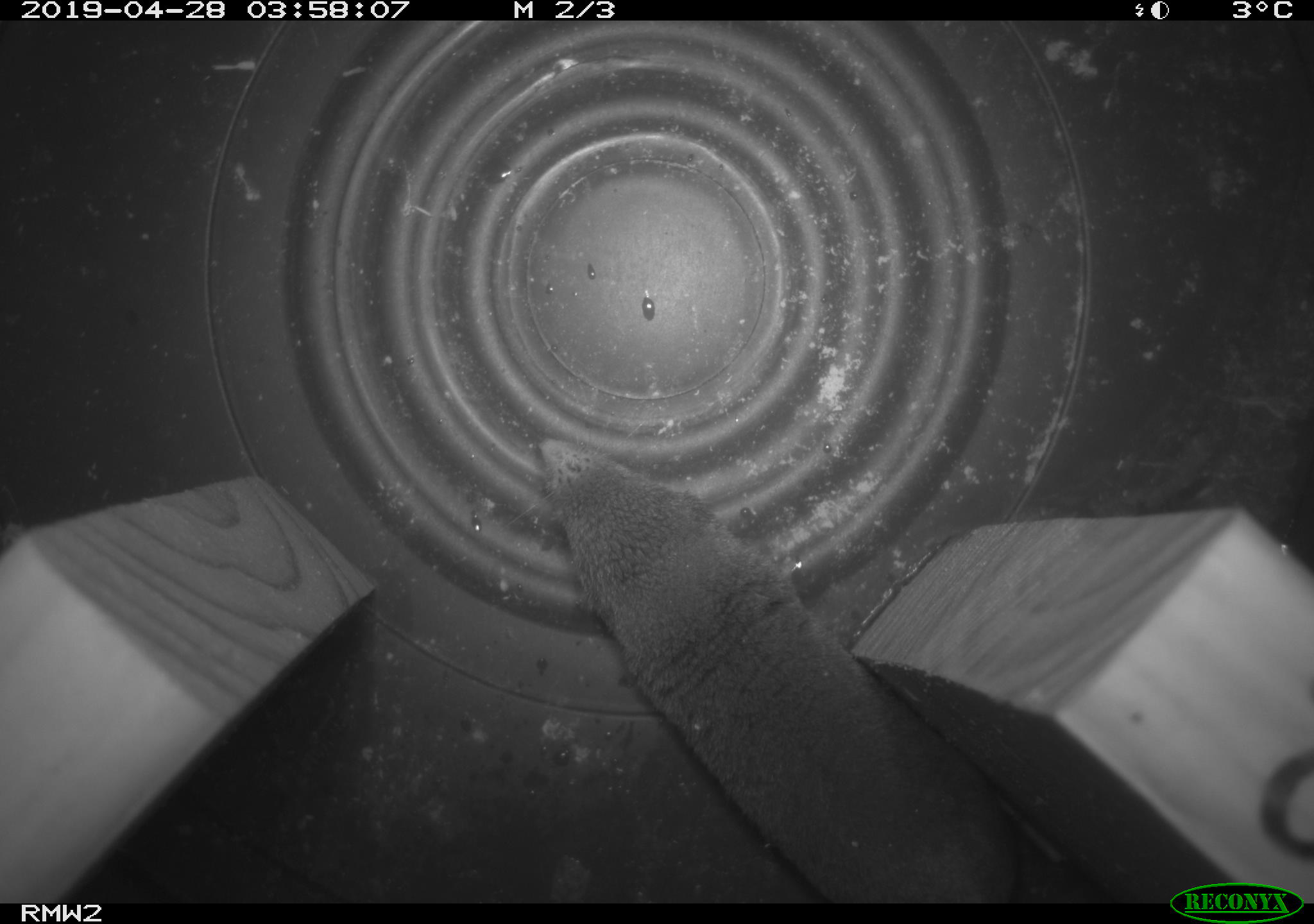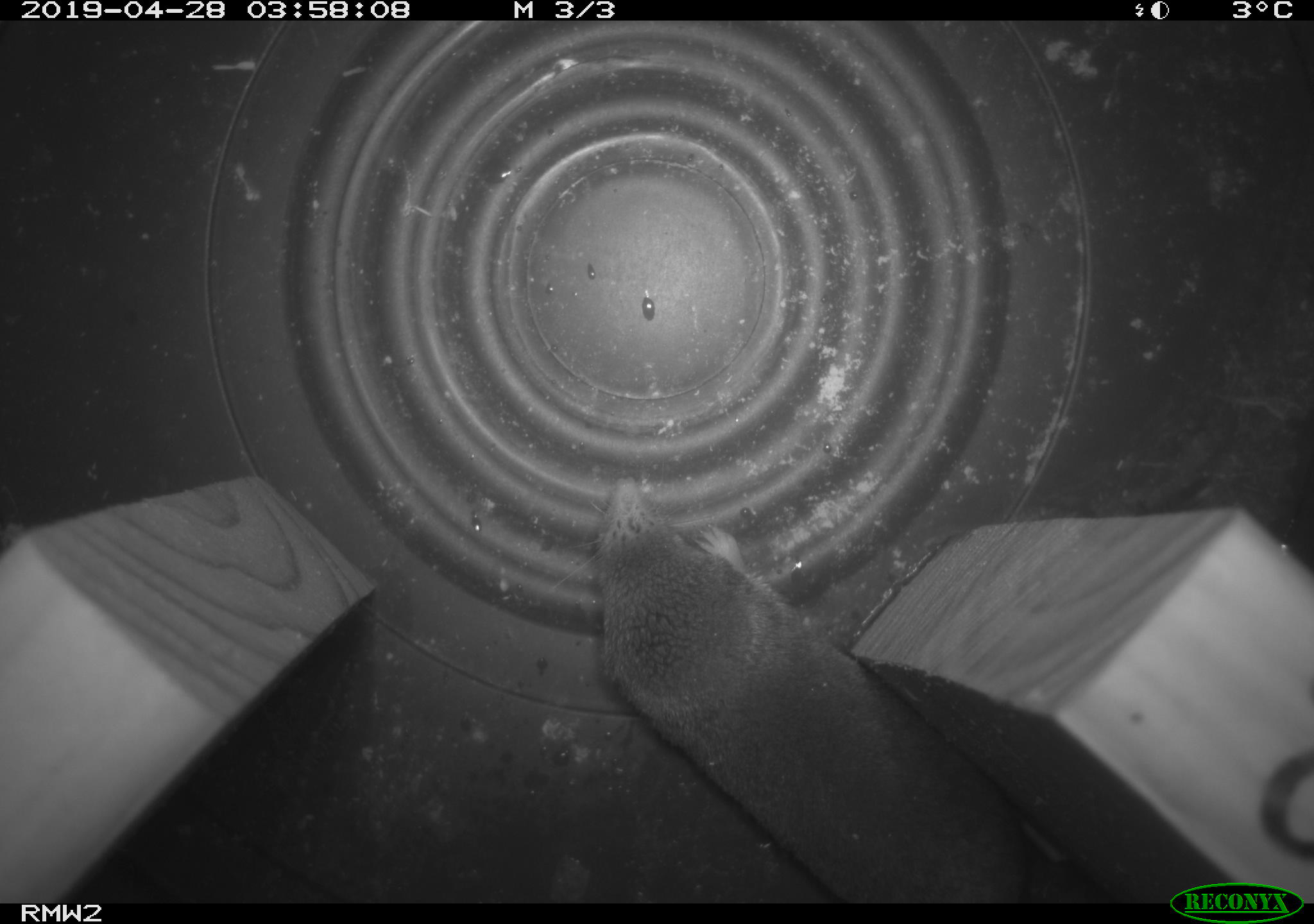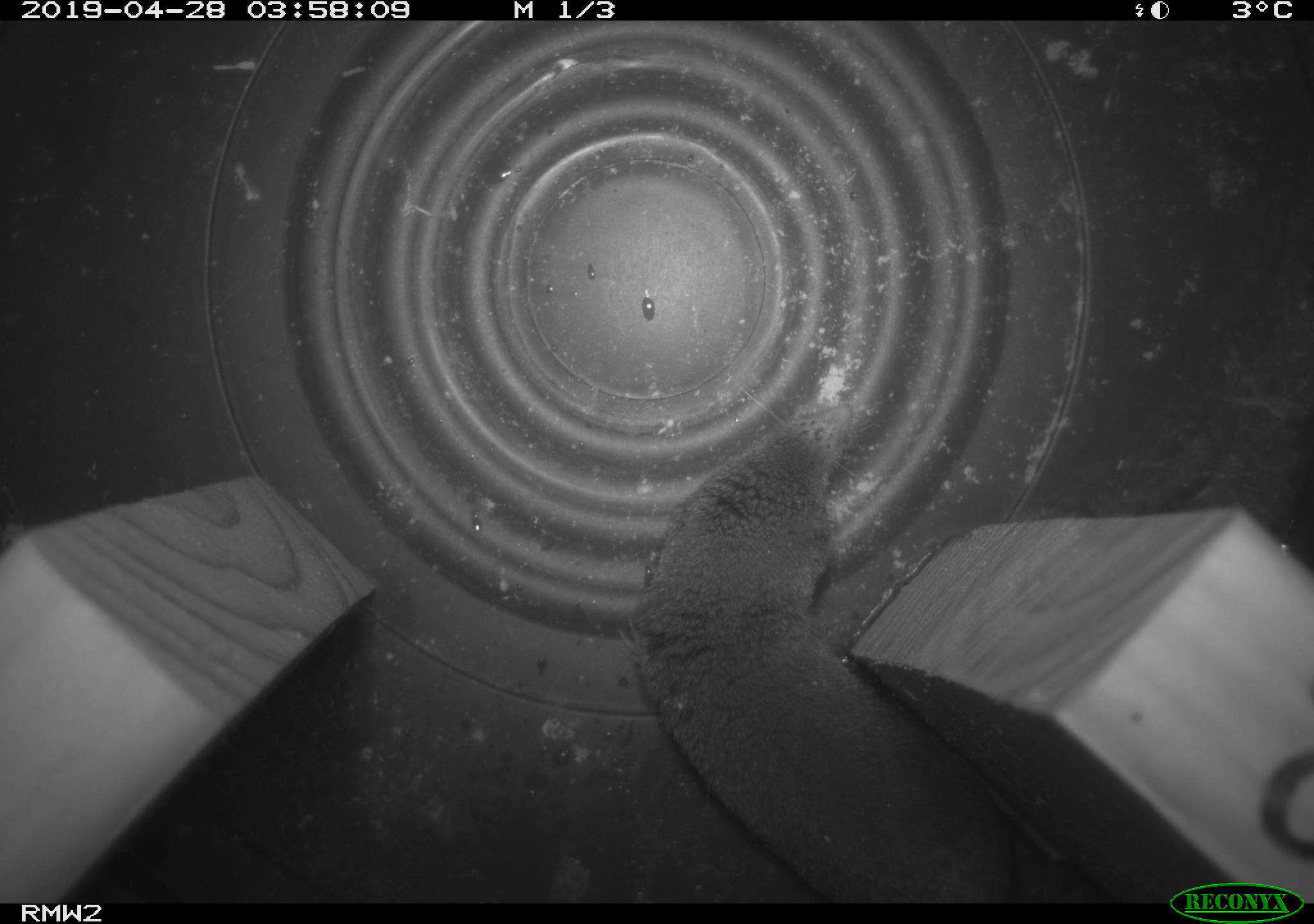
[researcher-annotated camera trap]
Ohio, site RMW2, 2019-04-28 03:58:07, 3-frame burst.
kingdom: Animalia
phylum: Chordata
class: Mammalia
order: Eulipotyphla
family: Soricidae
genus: Blarina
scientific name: Blarina brevicauda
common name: northern short-tailed shrew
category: n. short-tailed shrew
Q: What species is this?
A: N. short-tailed shrew (northern short-tailed shrew) (Blarina brevicauda).